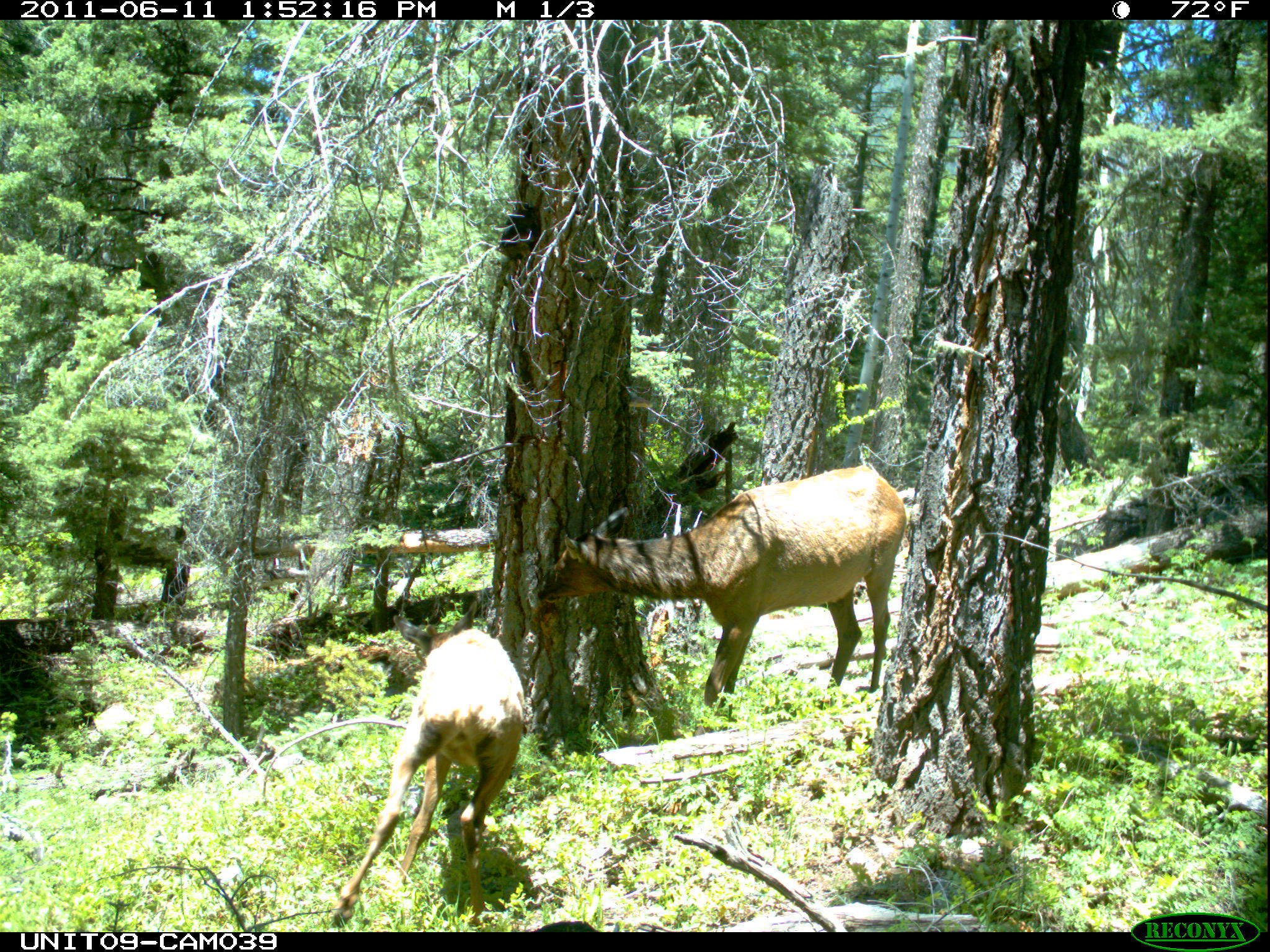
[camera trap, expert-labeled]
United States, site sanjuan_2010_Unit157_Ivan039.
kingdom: Animalia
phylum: Chordata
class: Mammalia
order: Artiodactyla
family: Cervidae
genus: Cervus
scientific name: Cervus elaphus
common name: red deer